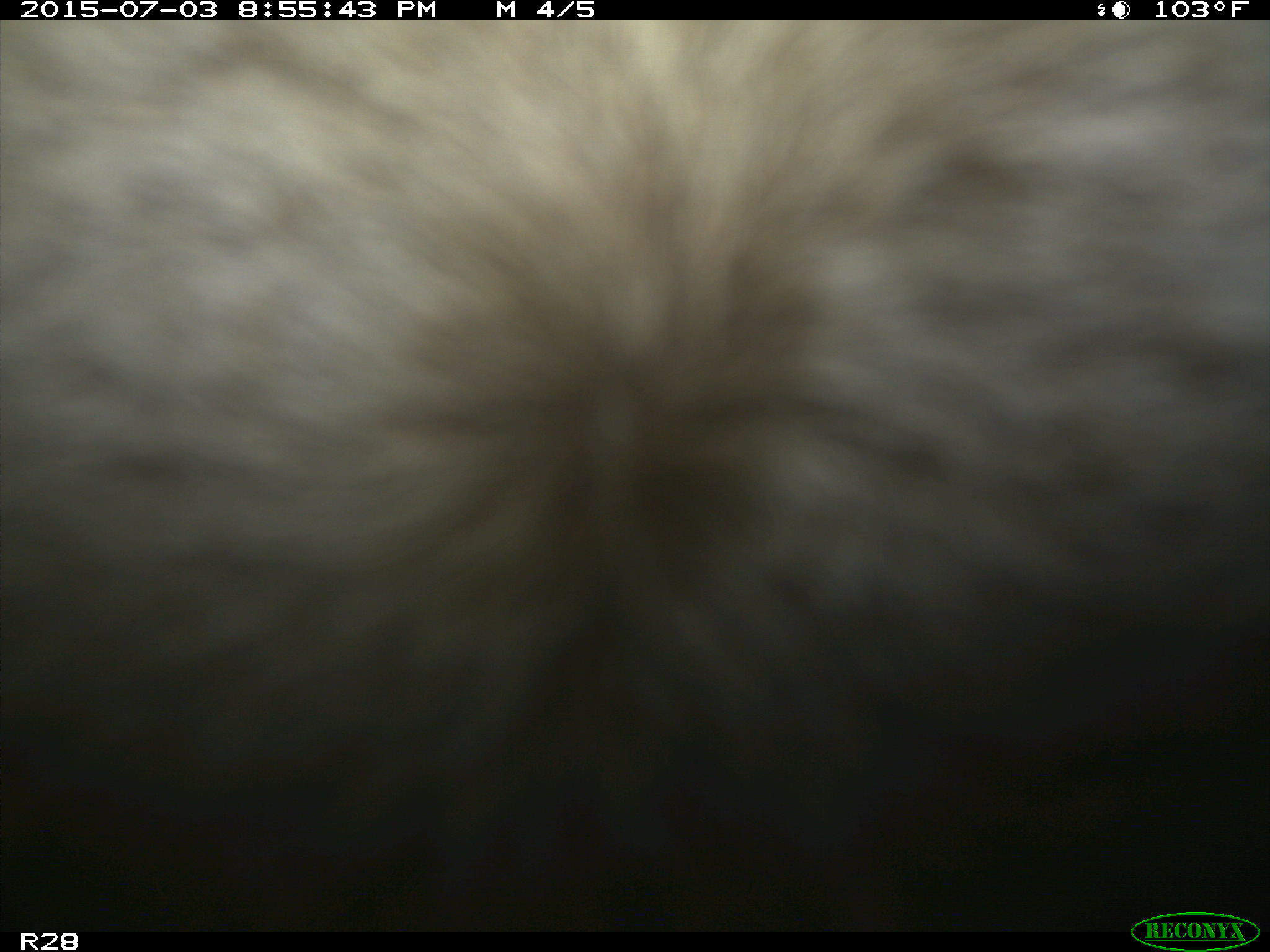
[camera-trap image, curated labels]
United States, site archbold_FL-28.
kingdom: Animalia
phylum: Chordata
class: Mammalia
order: Artiodactyla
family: Bovidae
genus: Bos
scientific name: Bos taurus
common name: domestic cow